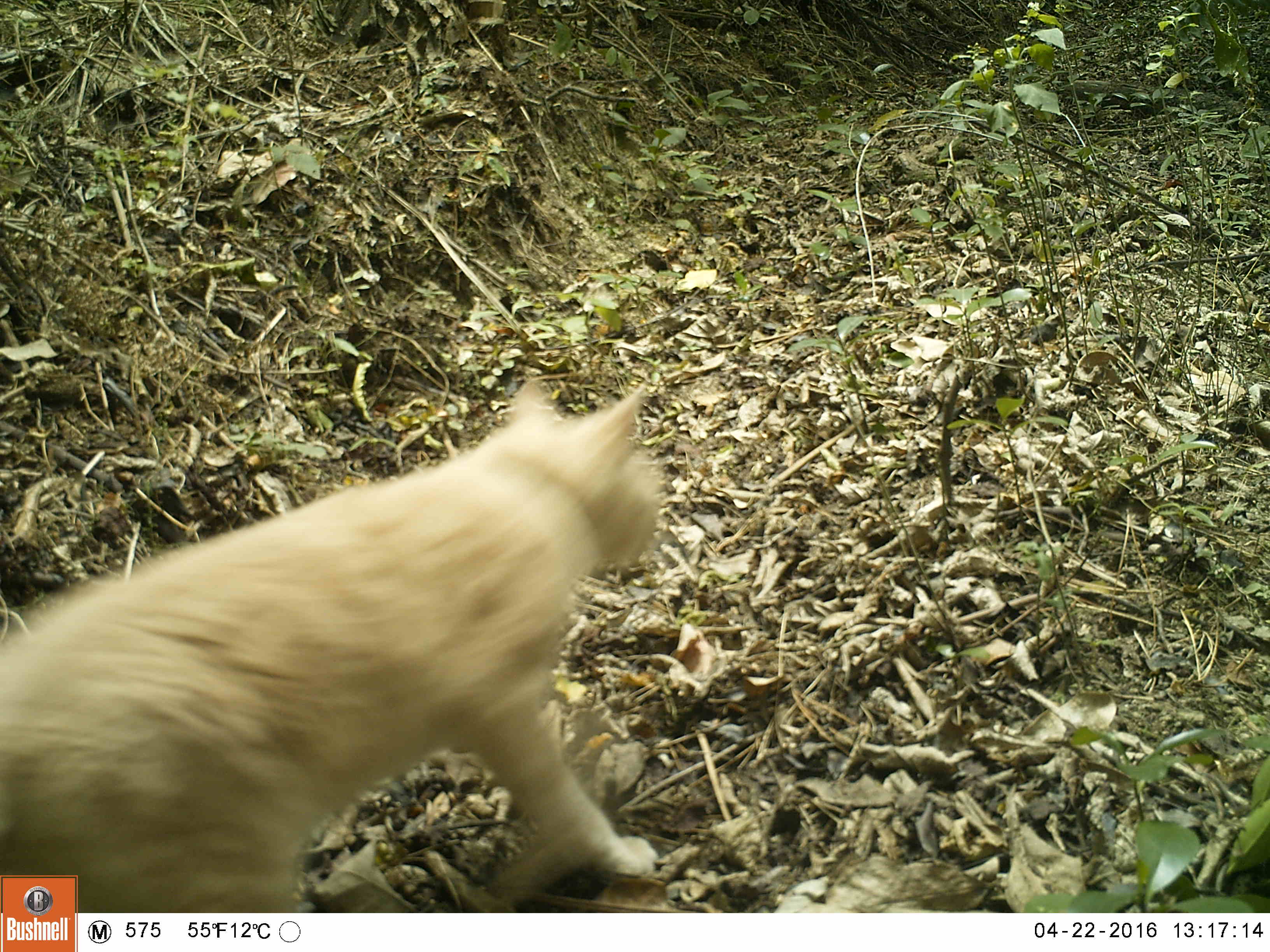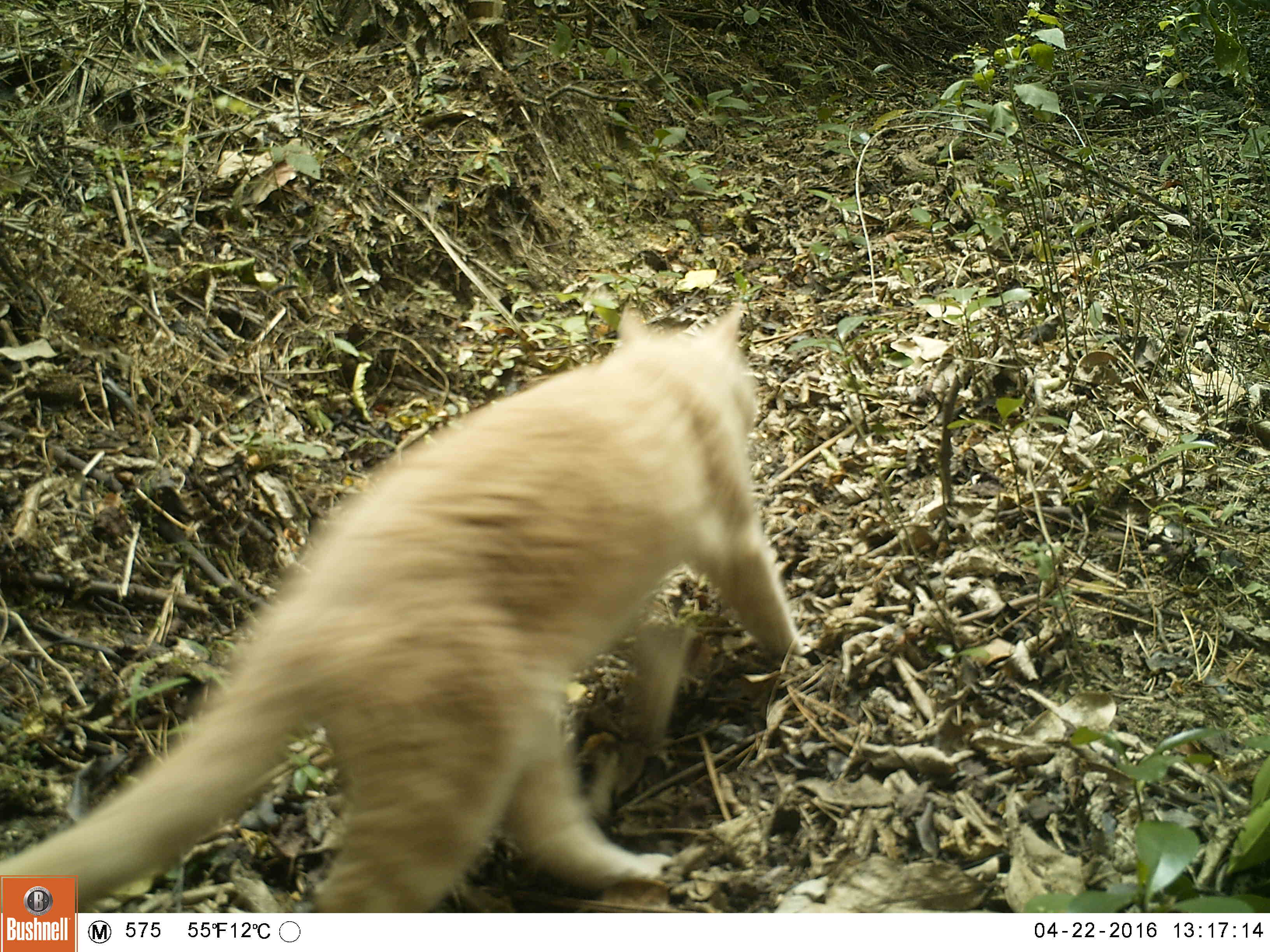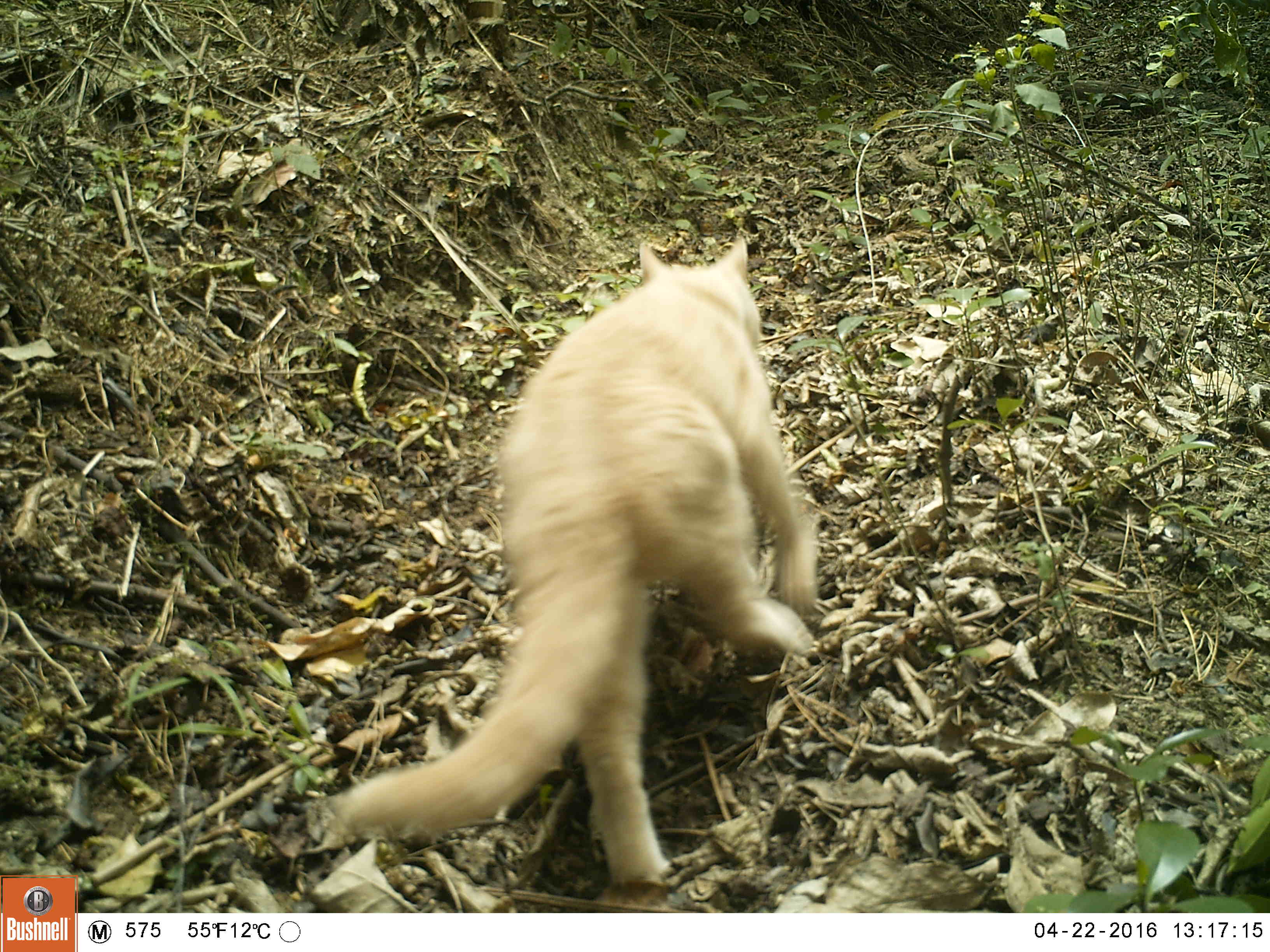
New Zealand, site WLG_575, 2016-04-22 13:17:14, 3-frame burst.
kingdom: Animalia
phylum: Chordata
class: Mammalia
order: Carnivora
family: Felidae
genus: Felis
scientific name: Felis catus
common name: domestic cat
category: cat